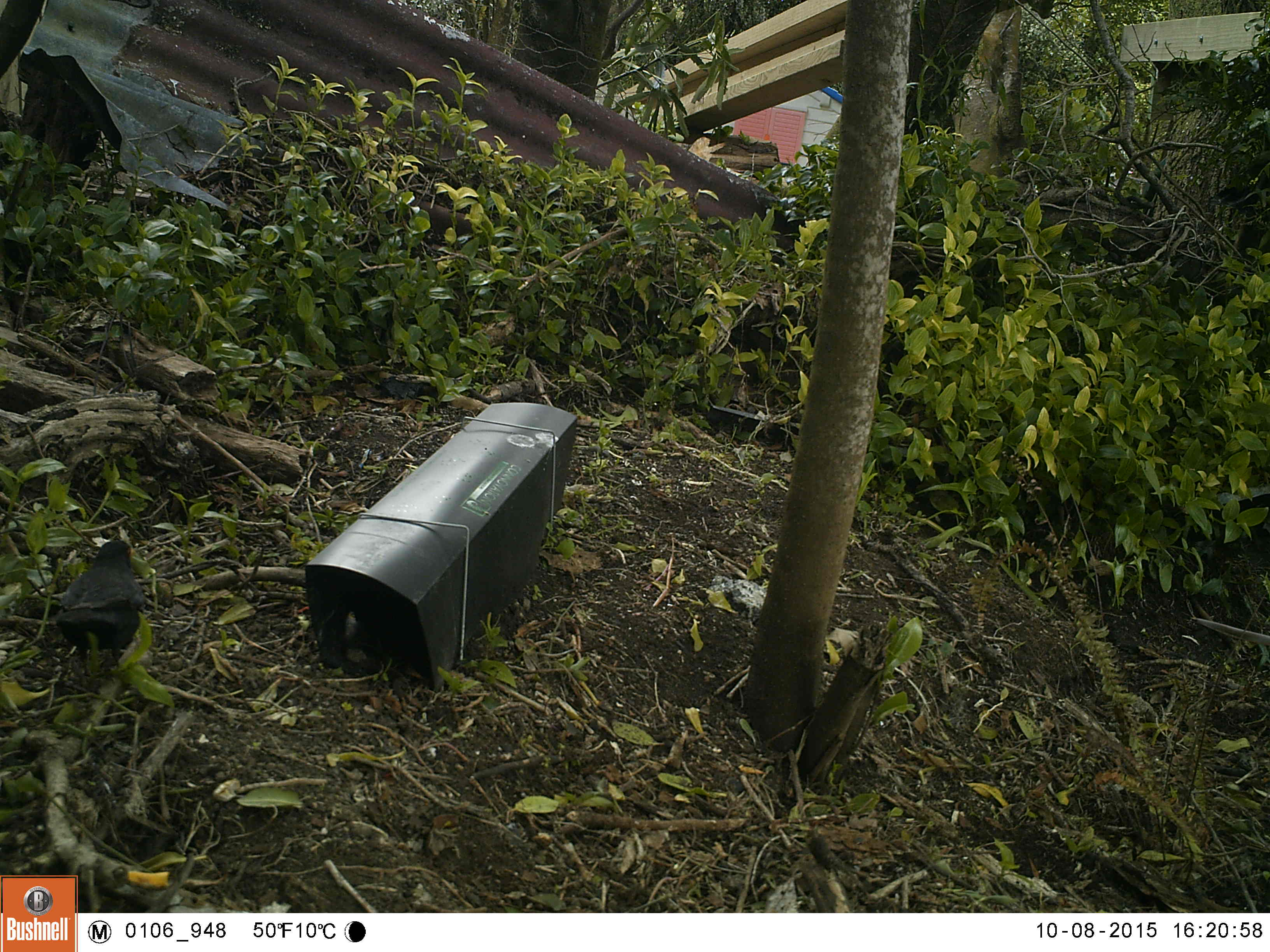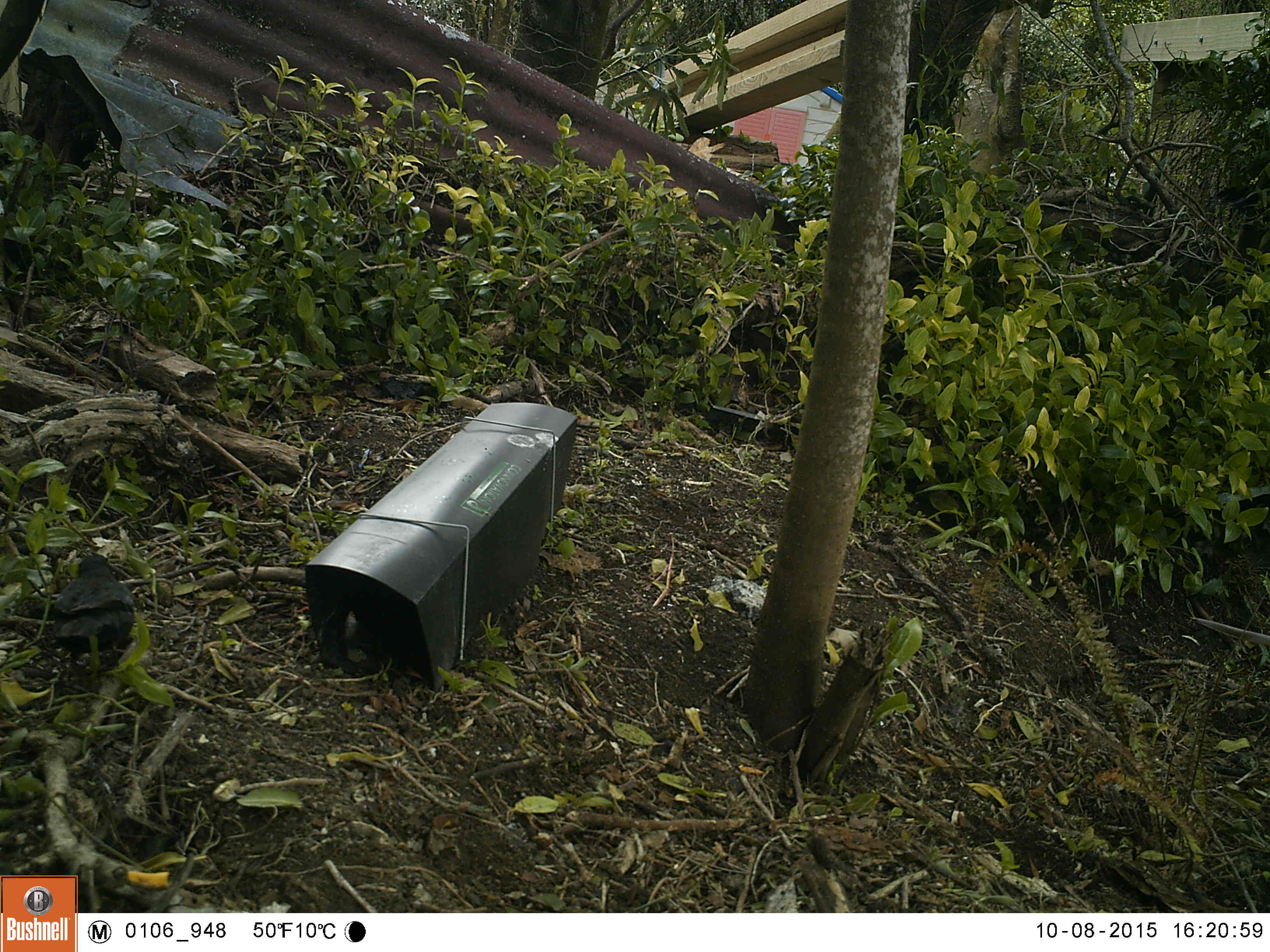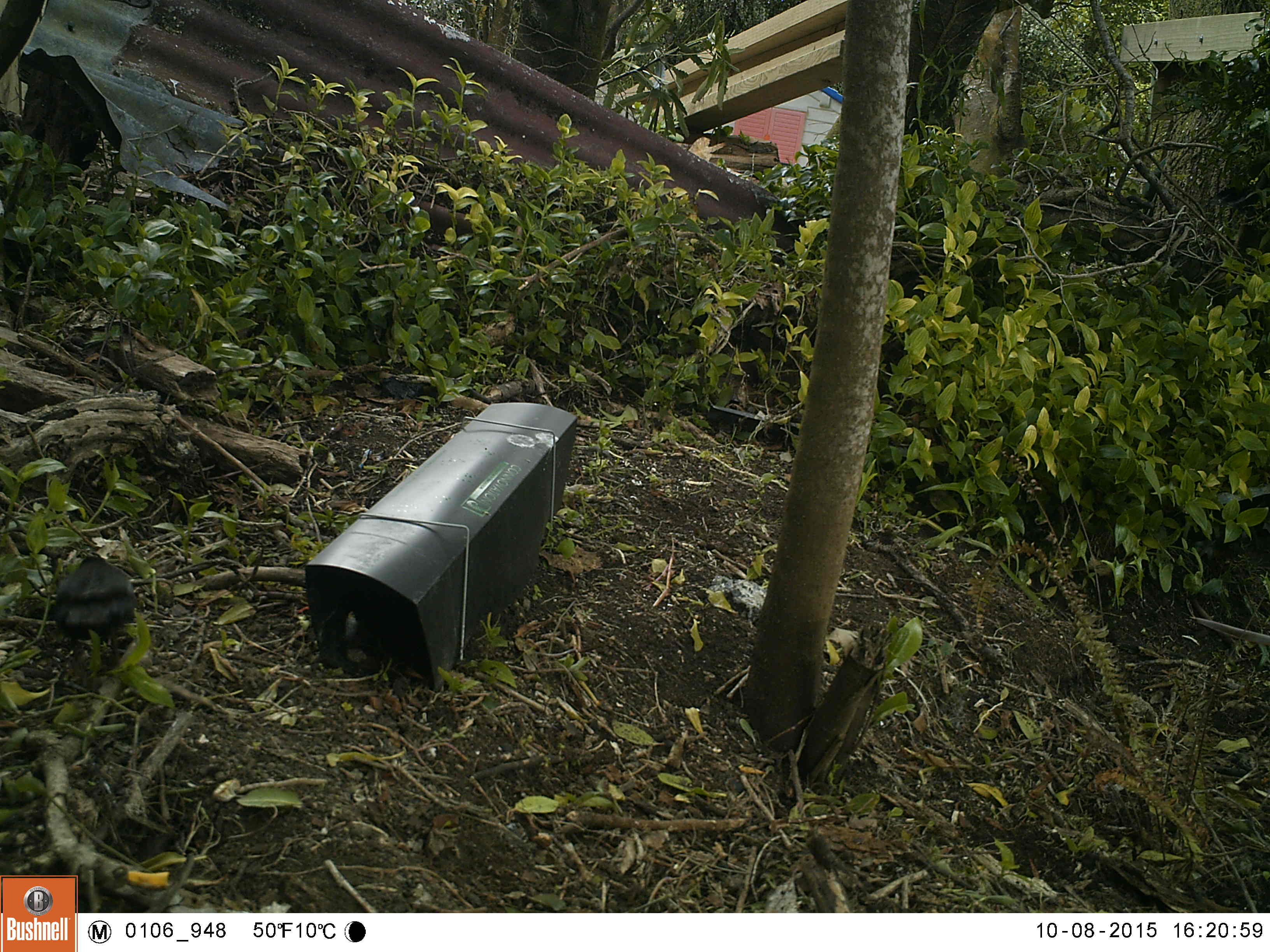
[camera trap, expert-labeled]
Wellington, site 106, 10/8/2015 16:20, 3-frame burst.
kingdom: Animalia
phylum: Chordata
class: Aves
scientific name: Aves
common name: bird